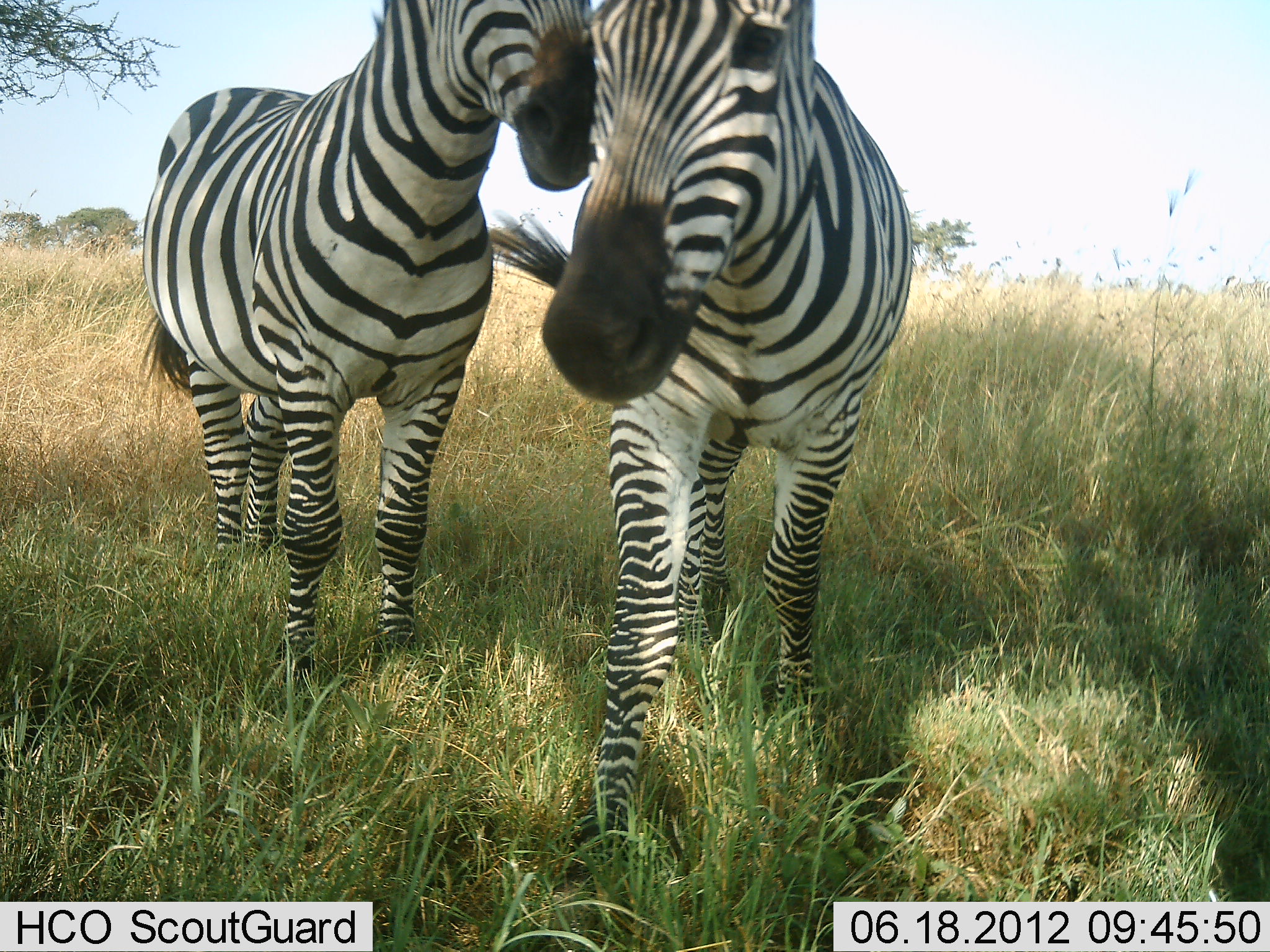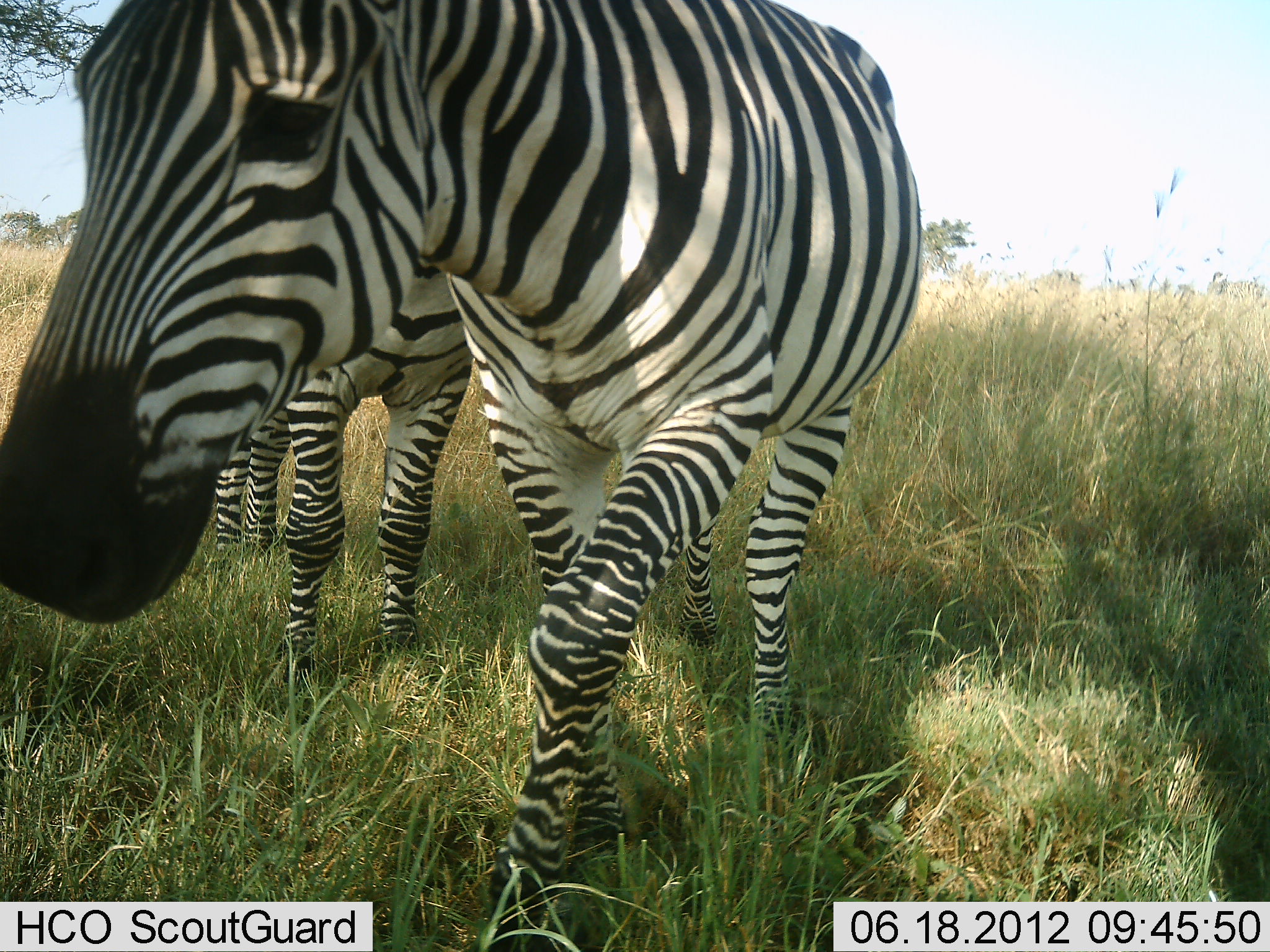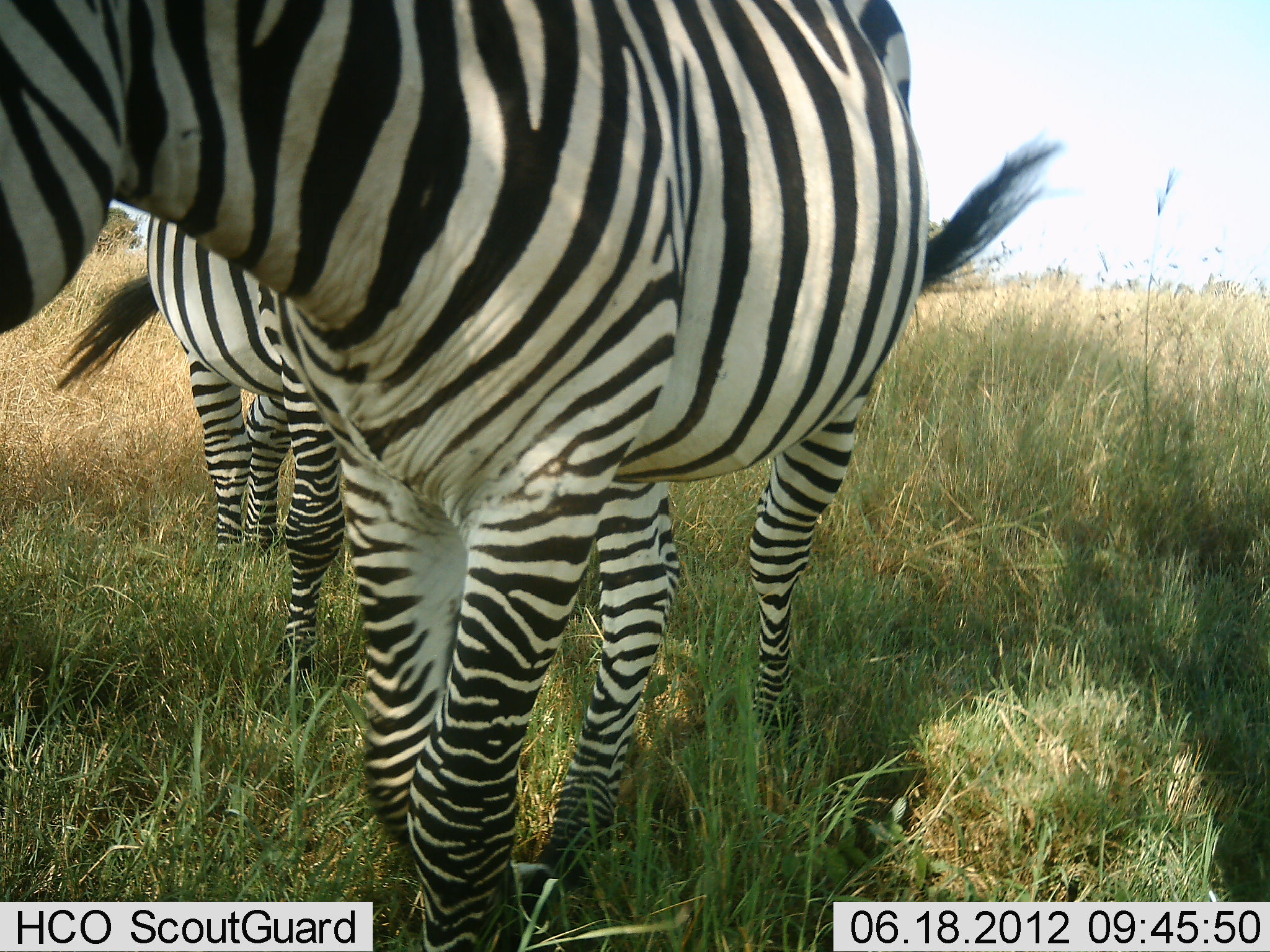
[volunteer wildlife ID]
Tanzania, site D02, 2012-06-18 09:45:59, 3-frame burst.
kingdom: Animalia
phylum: Chordata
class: Mammalia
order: Perissodactyla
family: Equidae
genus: Equus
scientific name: Equus quagga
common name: plains zebra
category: zebra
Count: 2.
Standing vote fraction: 60%.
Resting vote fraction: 0%.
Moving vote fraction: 90%.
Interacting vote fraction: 40%.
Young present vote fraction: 0%.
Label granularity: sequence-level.